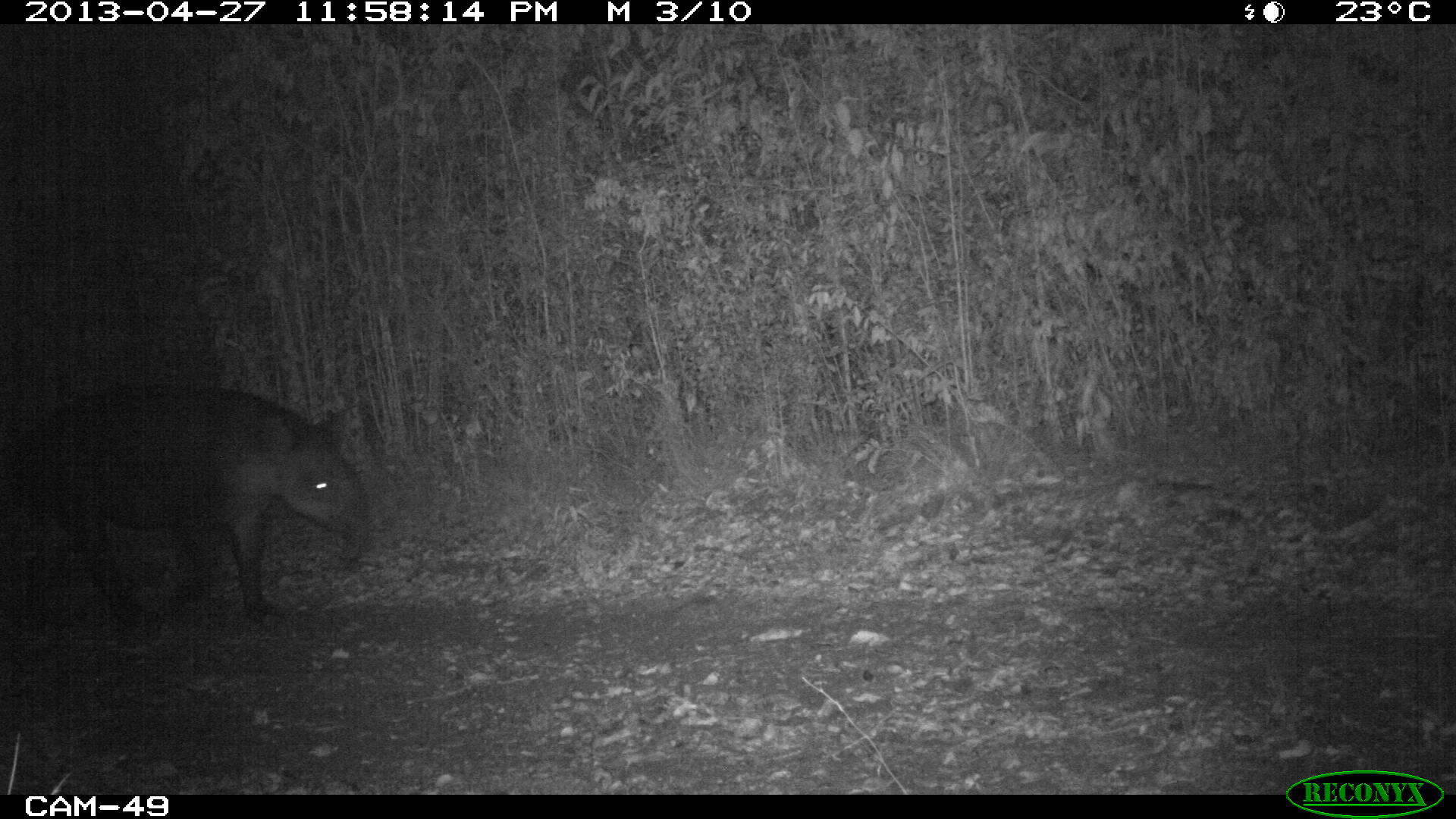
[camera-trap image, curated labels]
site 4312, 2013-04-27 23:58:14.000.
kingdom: Animalia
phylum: Chordata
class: Mammalia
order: Perissodactyla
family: Tapiridae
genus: Tapirus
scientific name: Tapirus bairdii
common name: baird's tapir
Tapirus bairdii (baird's tapir), count 1, sex male.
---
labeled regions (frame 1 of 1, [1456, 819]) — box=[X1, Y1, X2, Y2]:
tapirus bairdii: box=[0, 382, 370, 625]